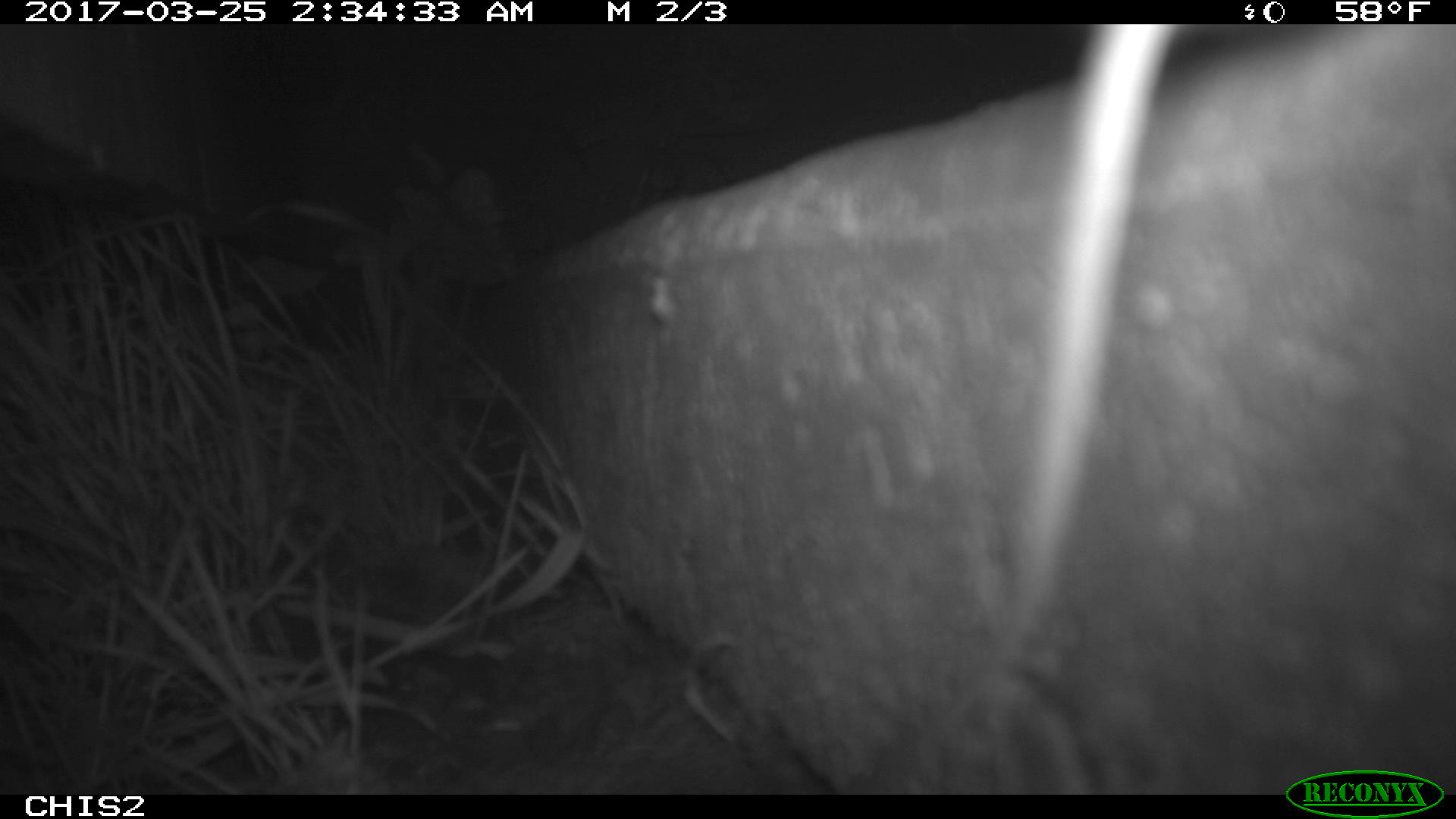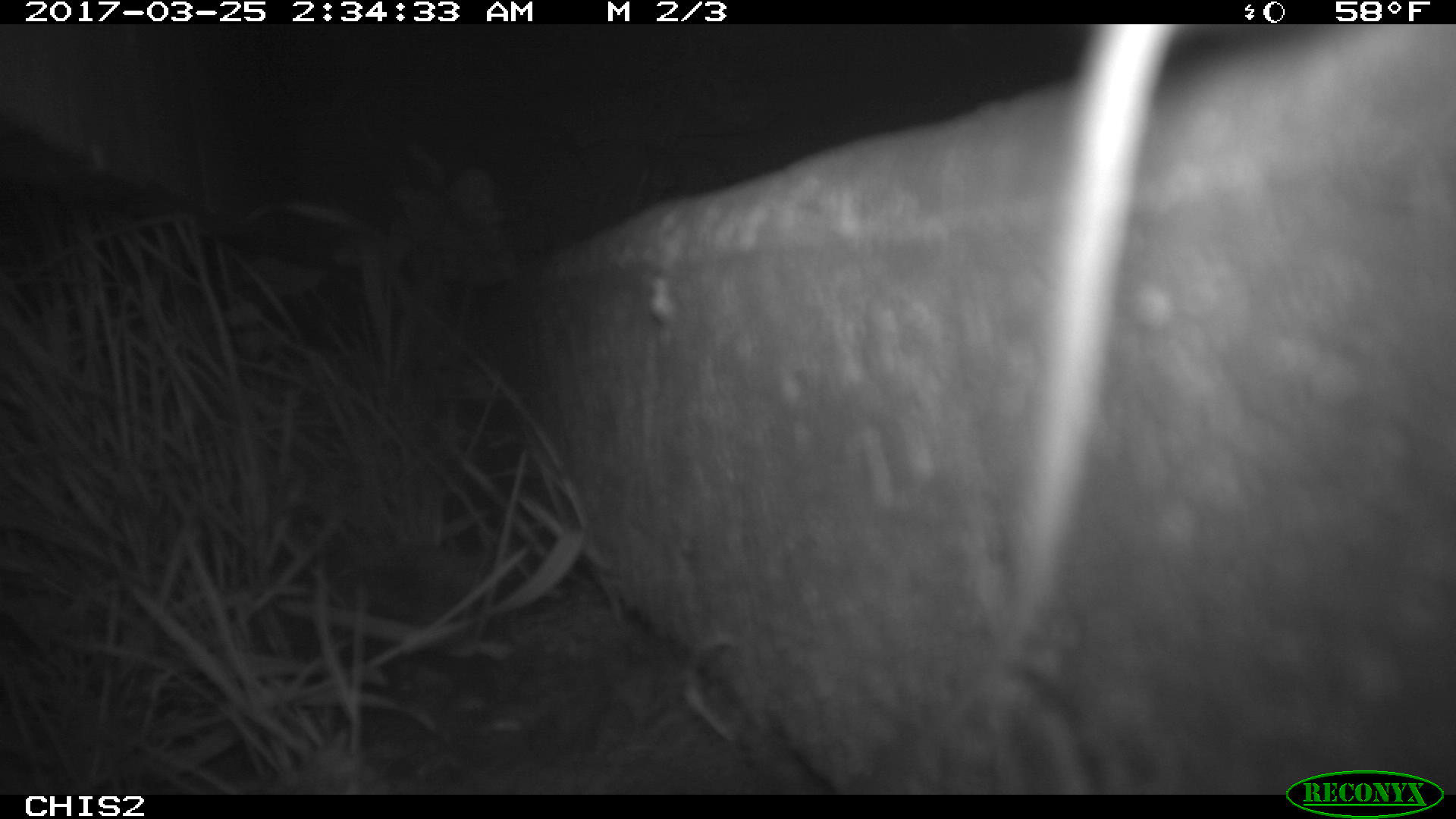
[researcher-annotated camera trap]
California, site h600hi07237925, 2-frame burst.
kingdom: Animalia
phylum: Chordata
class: Mammalia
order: Rodentia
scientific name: Rodentia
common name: rodent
Rodent (Rodentia).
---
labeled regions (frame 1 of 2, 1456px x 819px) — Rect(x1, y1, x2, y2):
rodent: Rect(1007, 24, 1175, 656)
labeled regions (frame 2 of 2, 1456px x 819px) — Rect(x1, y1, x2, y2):
rodent: Rect(1012, 21, 1193, 616)